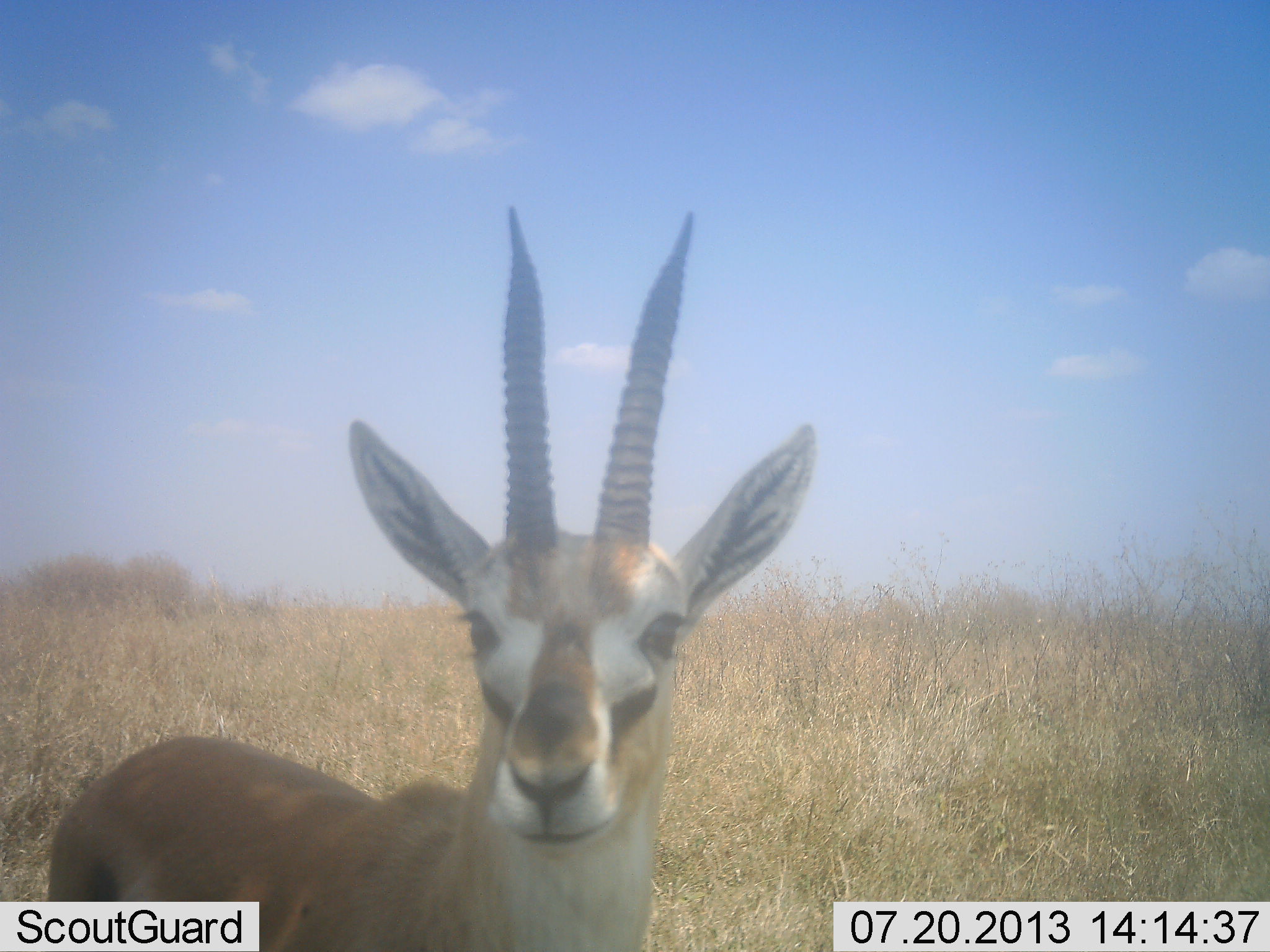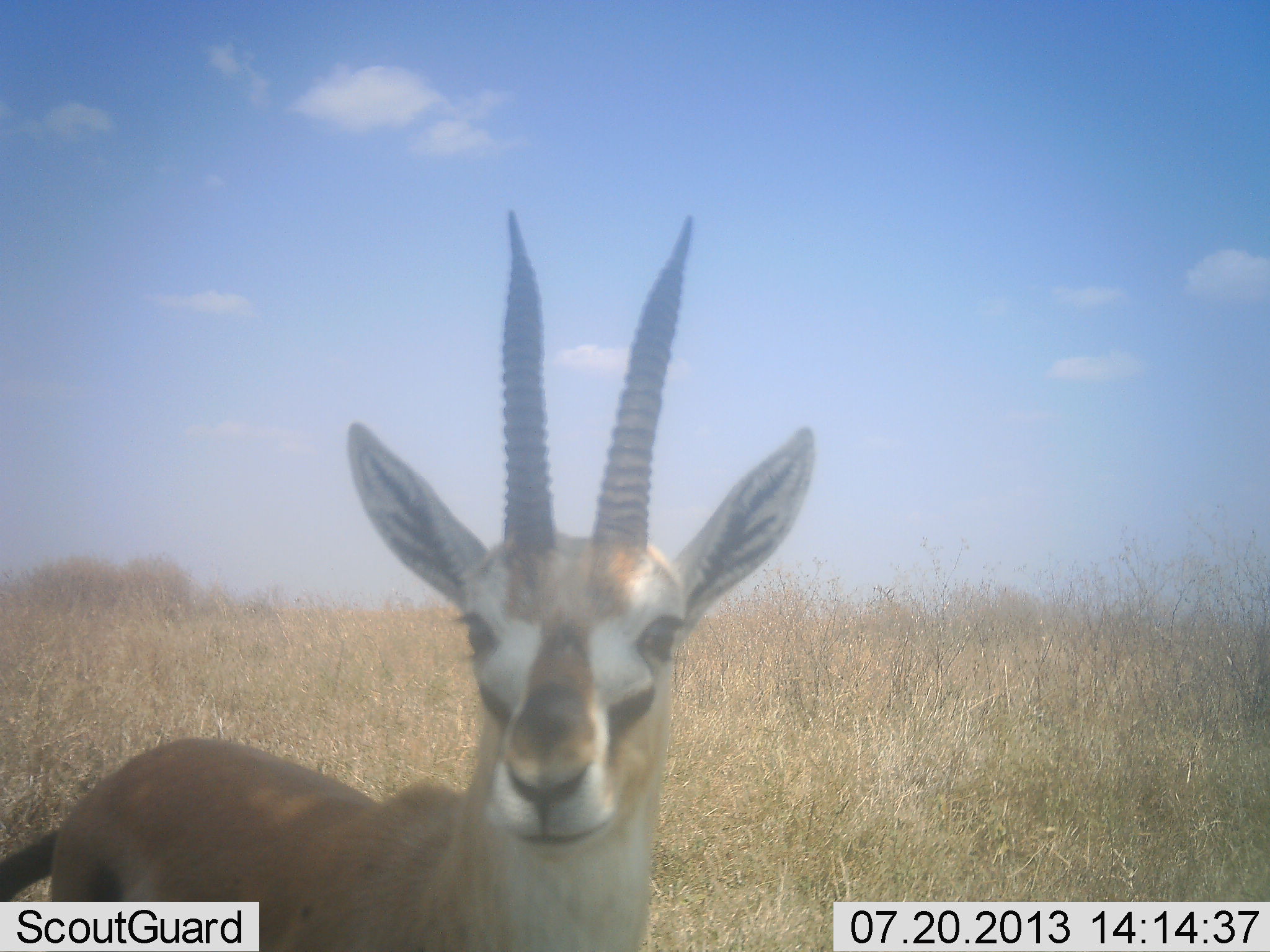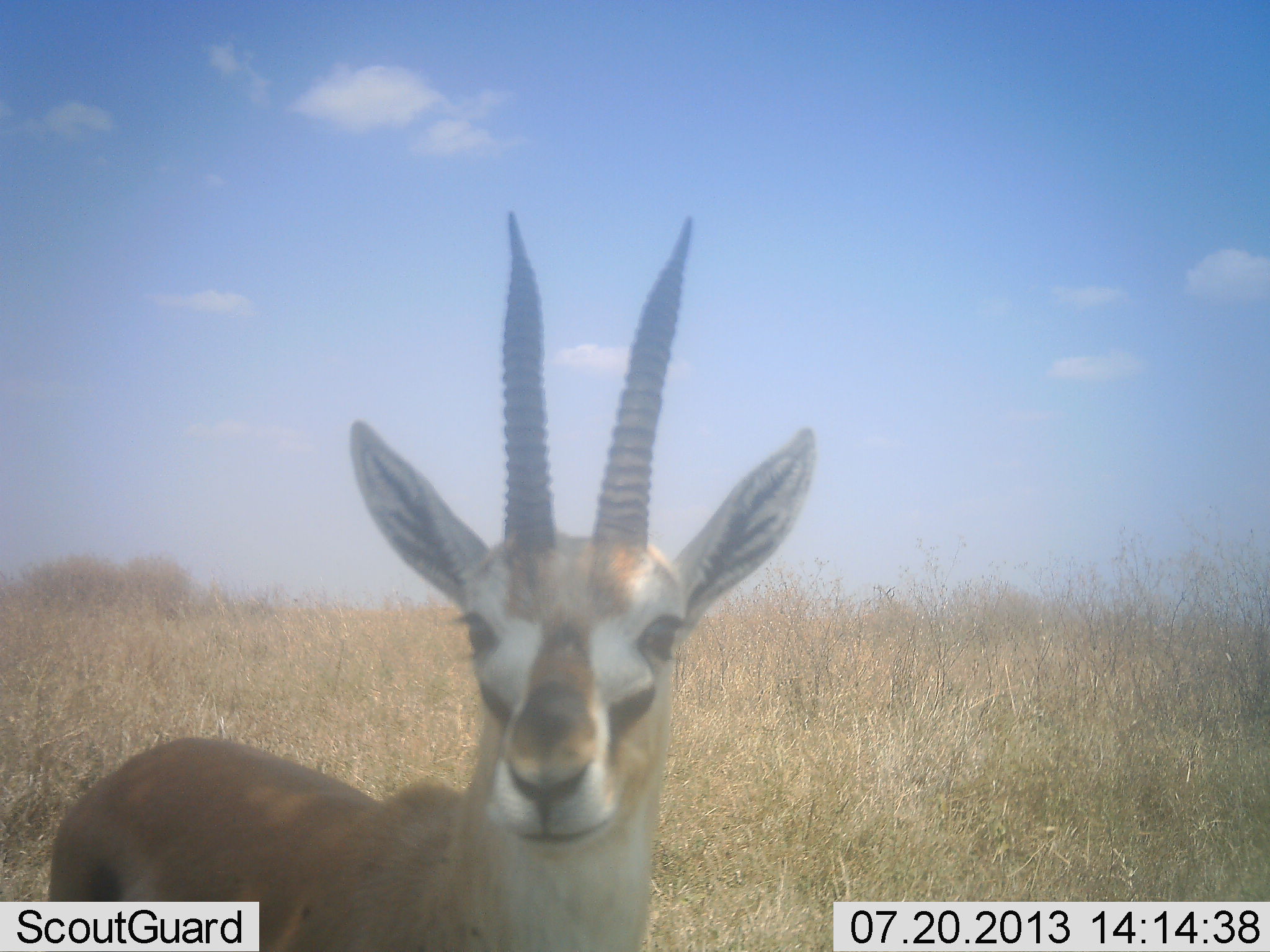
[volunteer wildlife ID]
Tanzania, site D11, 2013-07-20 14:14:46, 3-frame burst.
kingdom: Animalia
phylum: Chordata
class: Mammalia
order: Artiodactyla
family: Bovidae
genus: Eudorcas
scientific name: Eudorcas thomsonii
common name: thomson's gazelle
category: gazellethomsons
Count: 1.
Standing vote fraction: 100%.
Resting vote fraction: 0%.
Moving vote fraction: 0%.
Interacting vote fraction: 7%.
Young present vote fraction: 0%.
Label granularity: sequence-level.